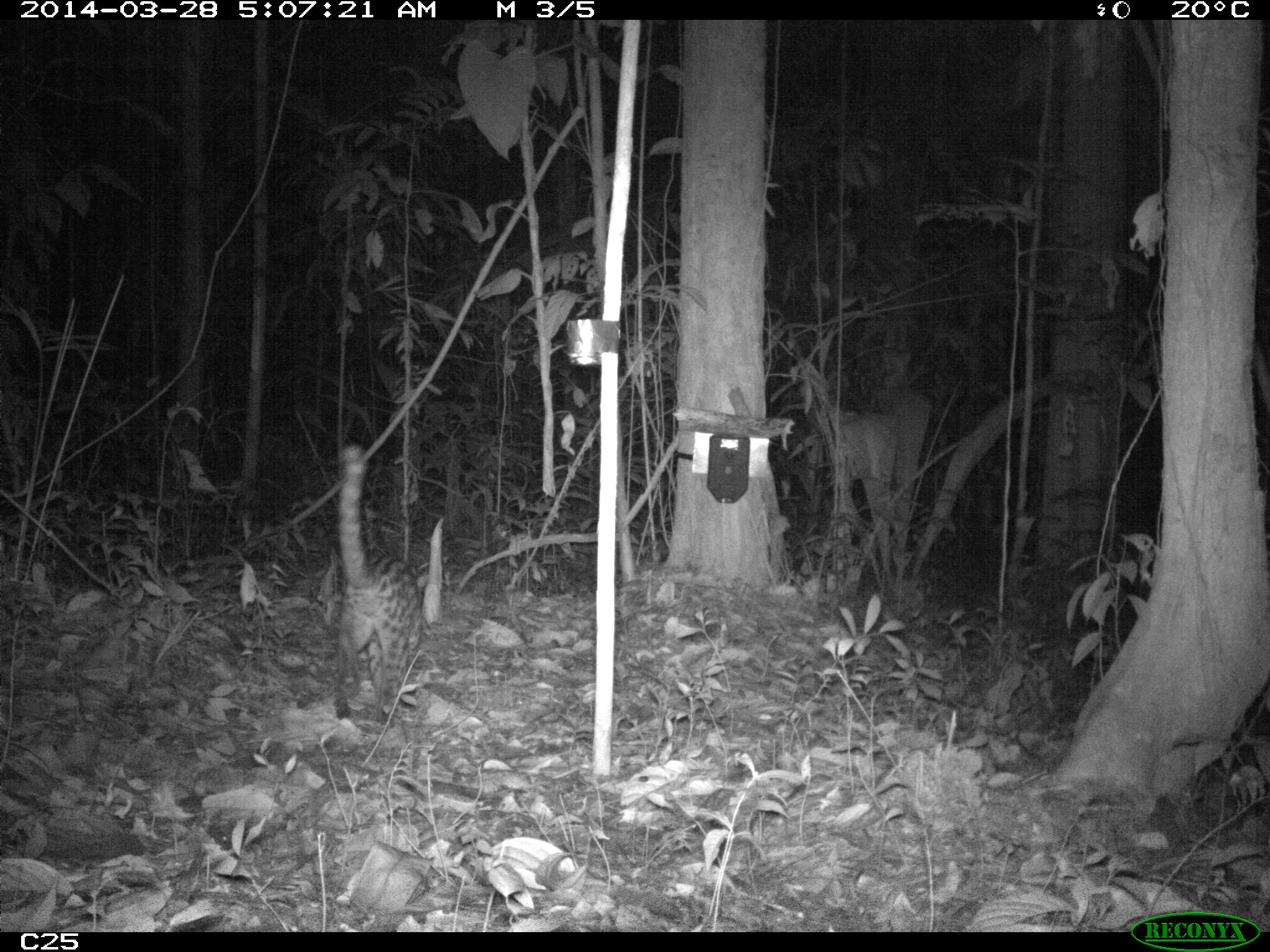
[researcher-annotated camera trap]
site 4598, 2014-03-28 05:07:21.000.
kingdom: Animalia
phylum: Chordata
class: Mammalia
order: Carnivora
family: Felidae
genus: Leopardus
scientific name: Leopardus wiedii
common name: margay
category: leopardus weidii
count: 1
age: adult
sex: female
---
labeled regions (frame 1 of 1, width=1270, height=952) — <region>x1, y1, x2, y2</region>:
leopardus weidii: <region>333, 441, 430, 732</region>